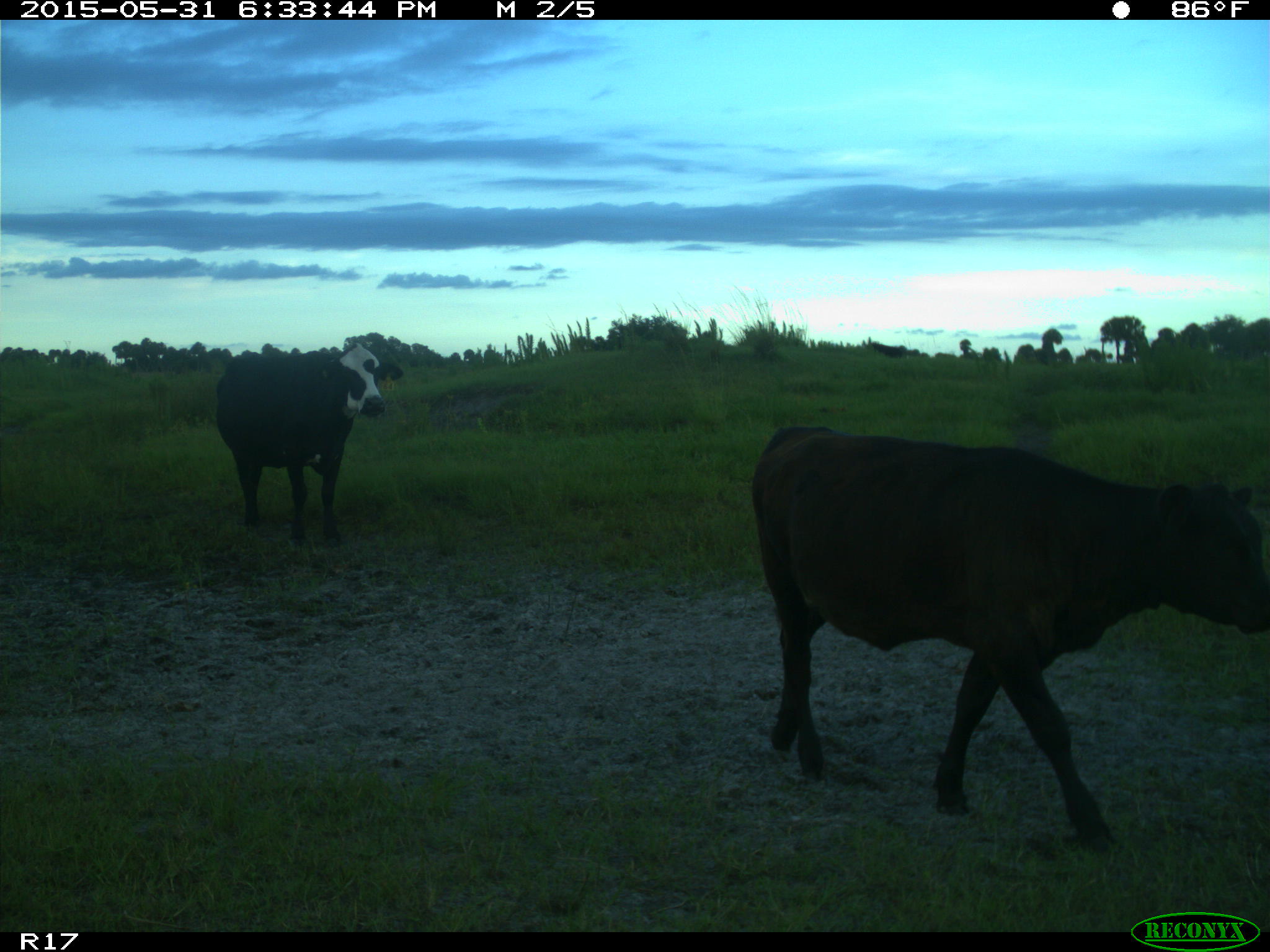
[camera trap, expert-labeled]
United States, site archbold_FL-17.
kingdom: Animalia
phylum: Chordata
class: Mammalia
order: Artiodactyla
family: Bovidae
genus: Bos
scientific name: Bos taurus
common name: domestic cow